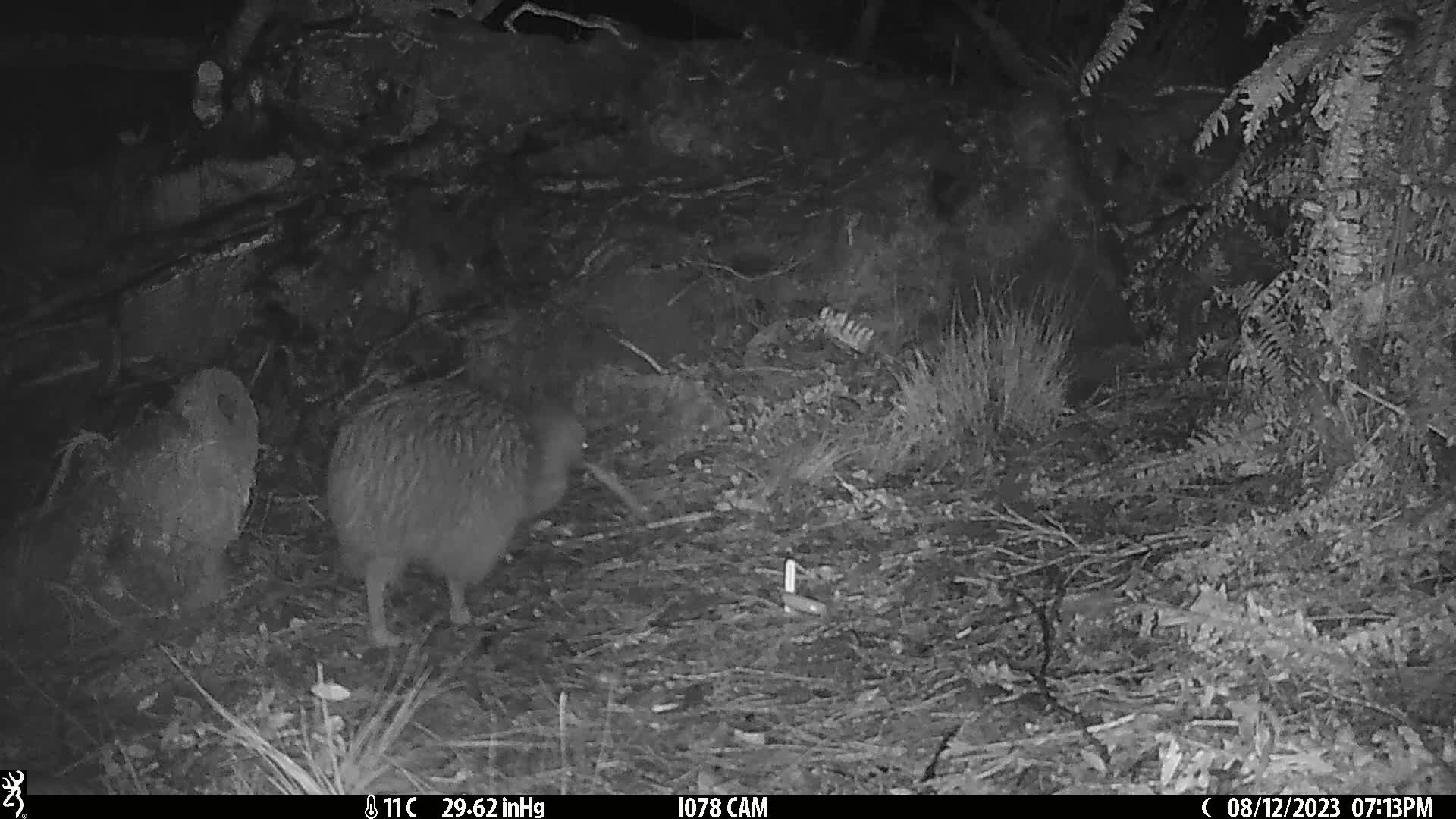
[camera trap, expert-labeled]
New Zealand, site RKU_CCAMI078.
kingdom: Animalia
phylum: Chordata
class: Aves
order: Apterygiformes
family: Apterygidae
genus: Apteryx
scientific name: Apteryx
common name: kiwi